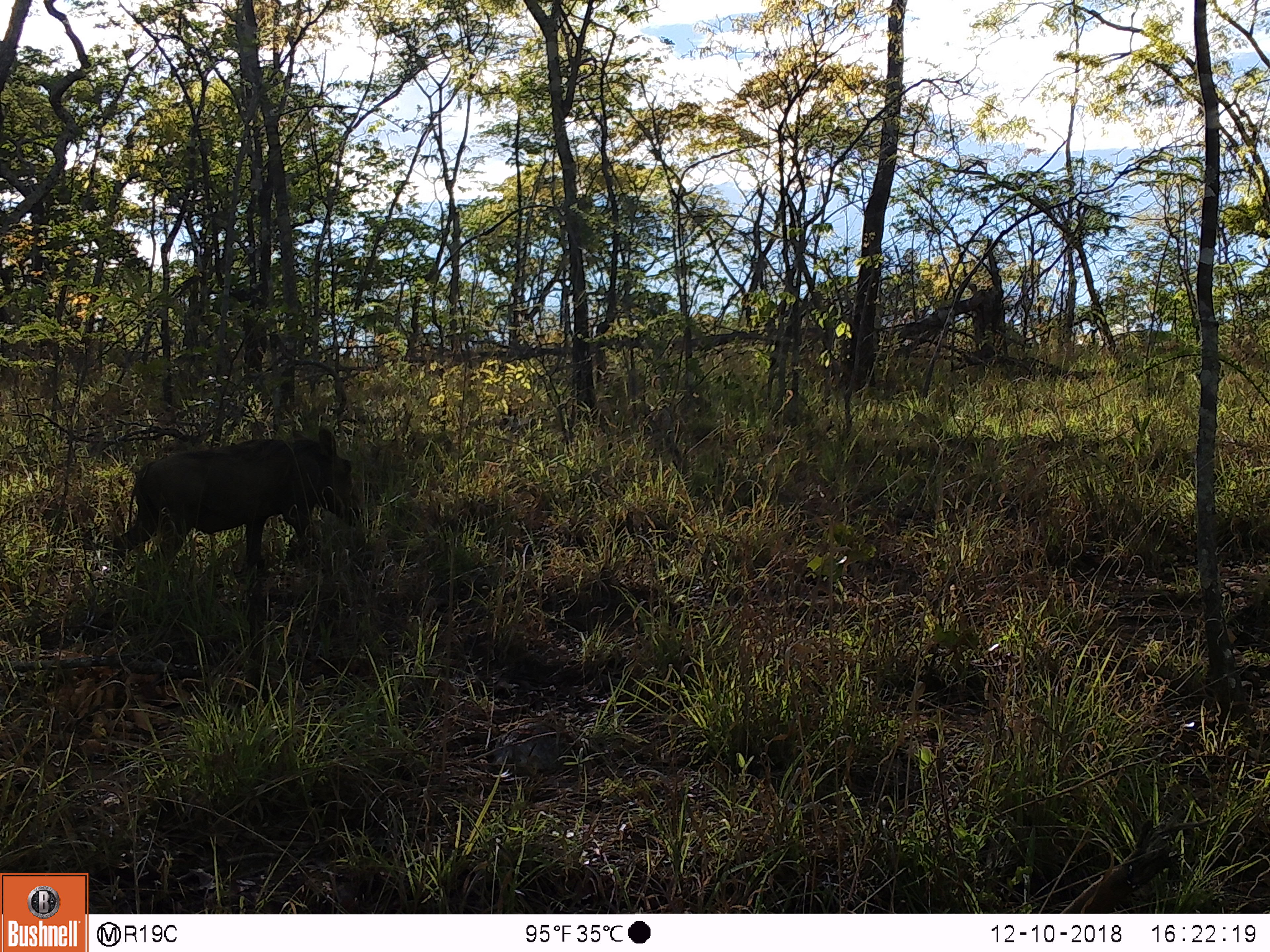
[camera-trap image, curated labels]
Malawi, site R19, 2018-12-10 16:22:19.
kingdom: Animalia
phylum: Chordata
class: Mammalia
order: Artiodactyla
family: Suidae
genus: Phacochoerus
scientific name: Phacochoerus africanus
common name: common warthog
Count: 1.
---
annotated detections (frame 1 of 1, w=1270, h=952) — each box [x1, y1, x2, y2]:
common warthog: [94, 421, 376, 603]